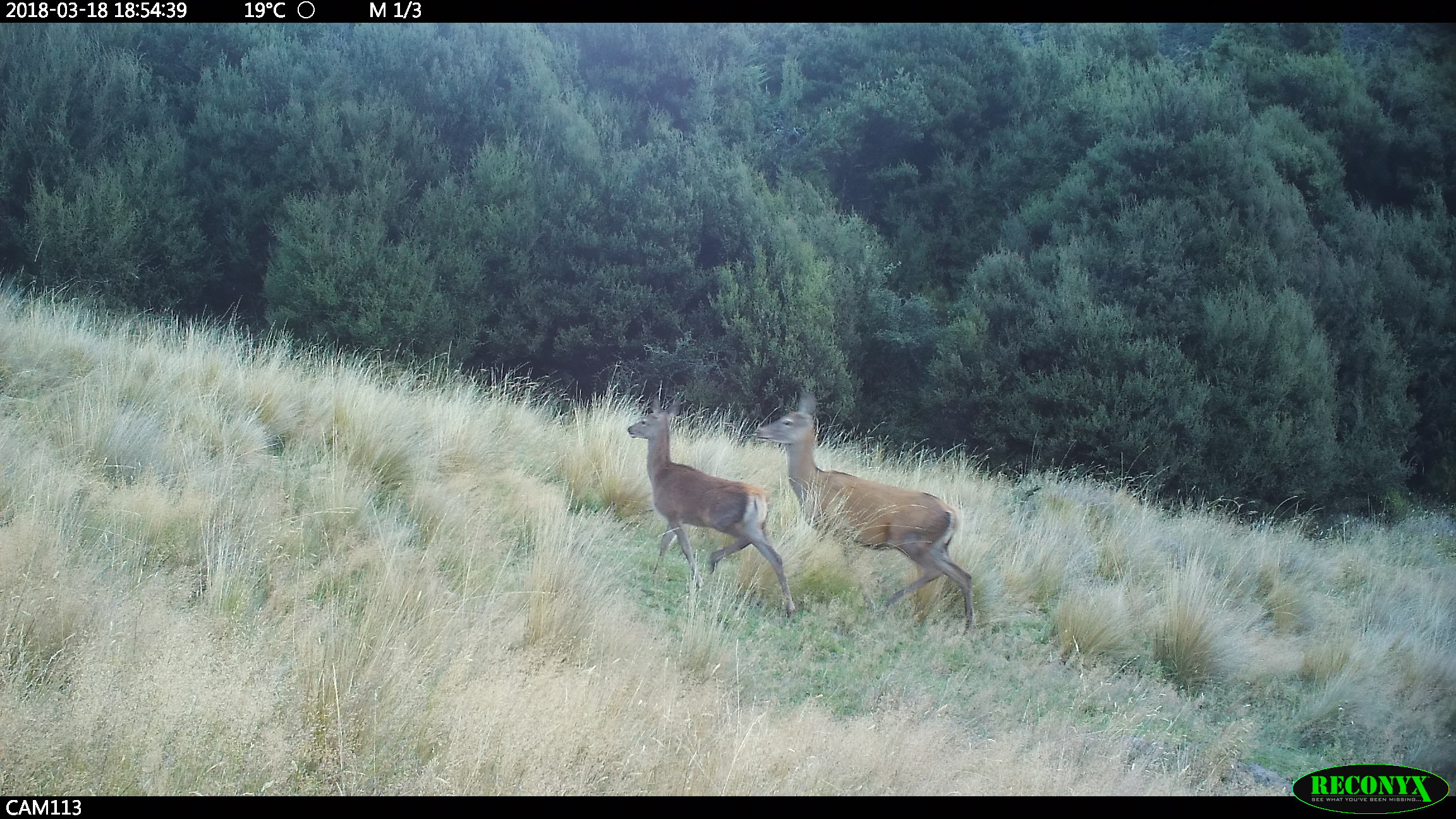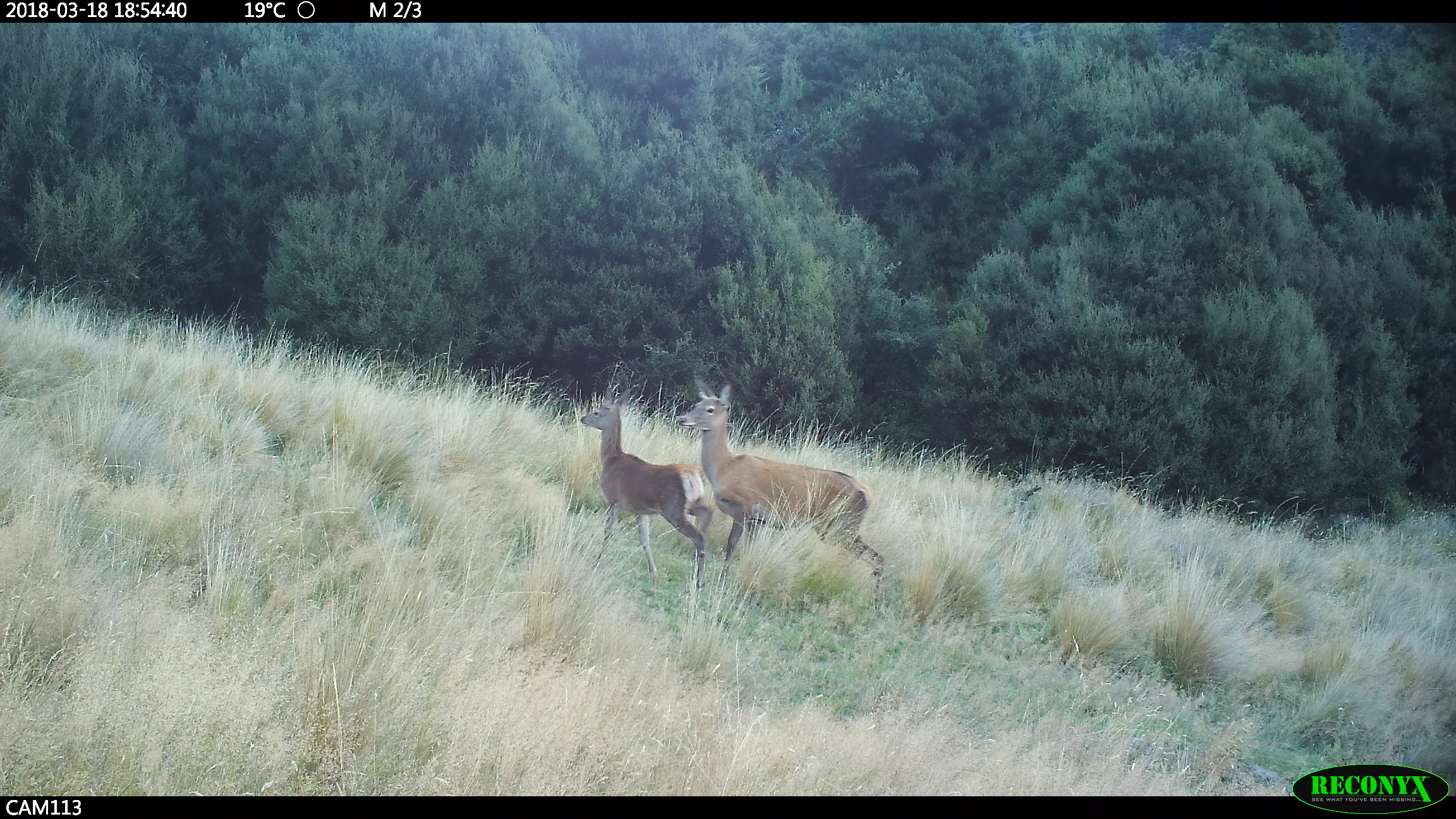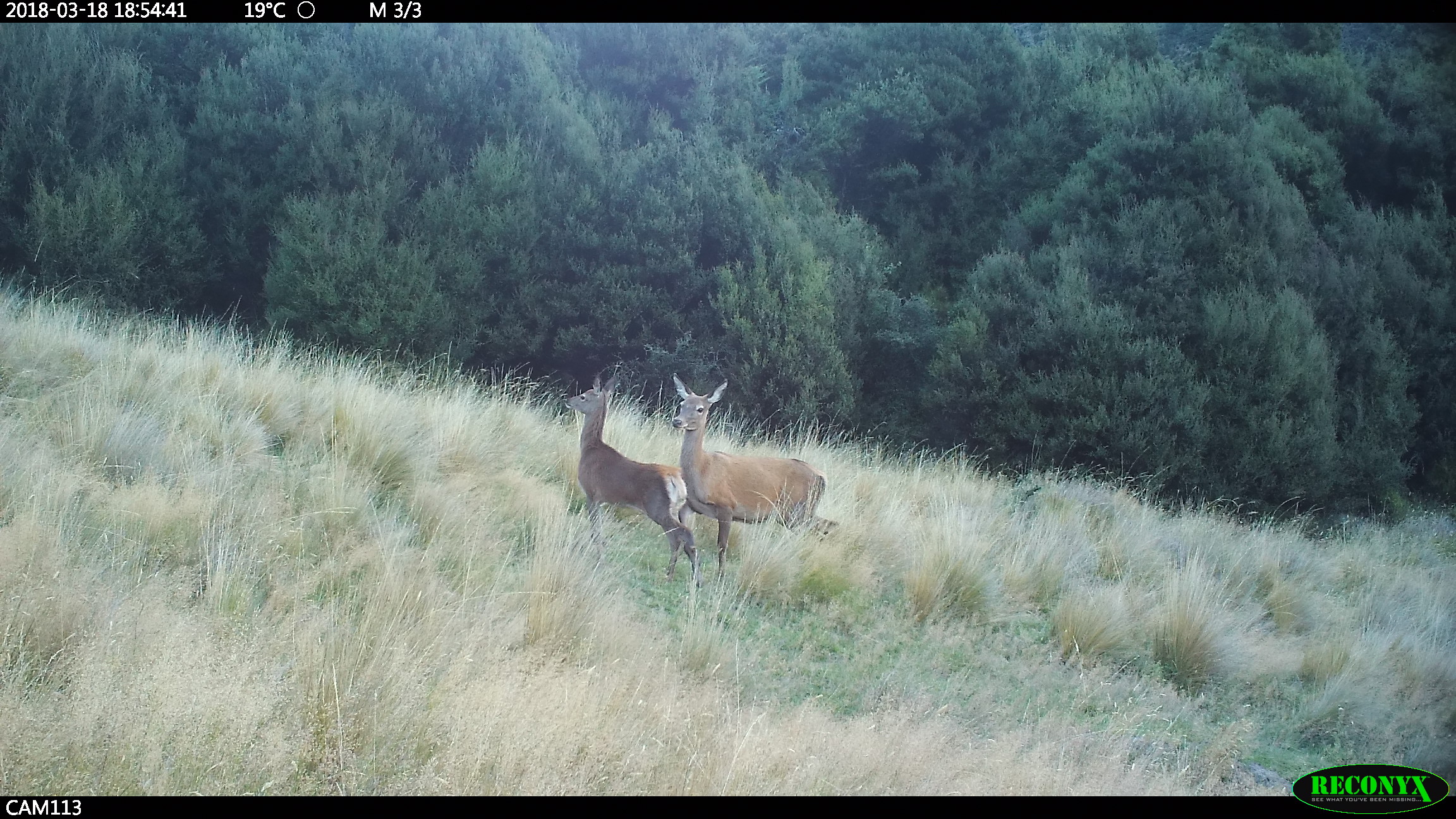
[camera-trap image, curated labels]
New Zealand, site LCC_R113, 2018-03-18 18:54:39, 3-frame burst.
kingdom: Animalia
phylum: Chordata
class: Mammalia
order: Artiodactyla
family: Cervidae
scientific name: Cervidae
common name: deer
Deer (Cervidae).